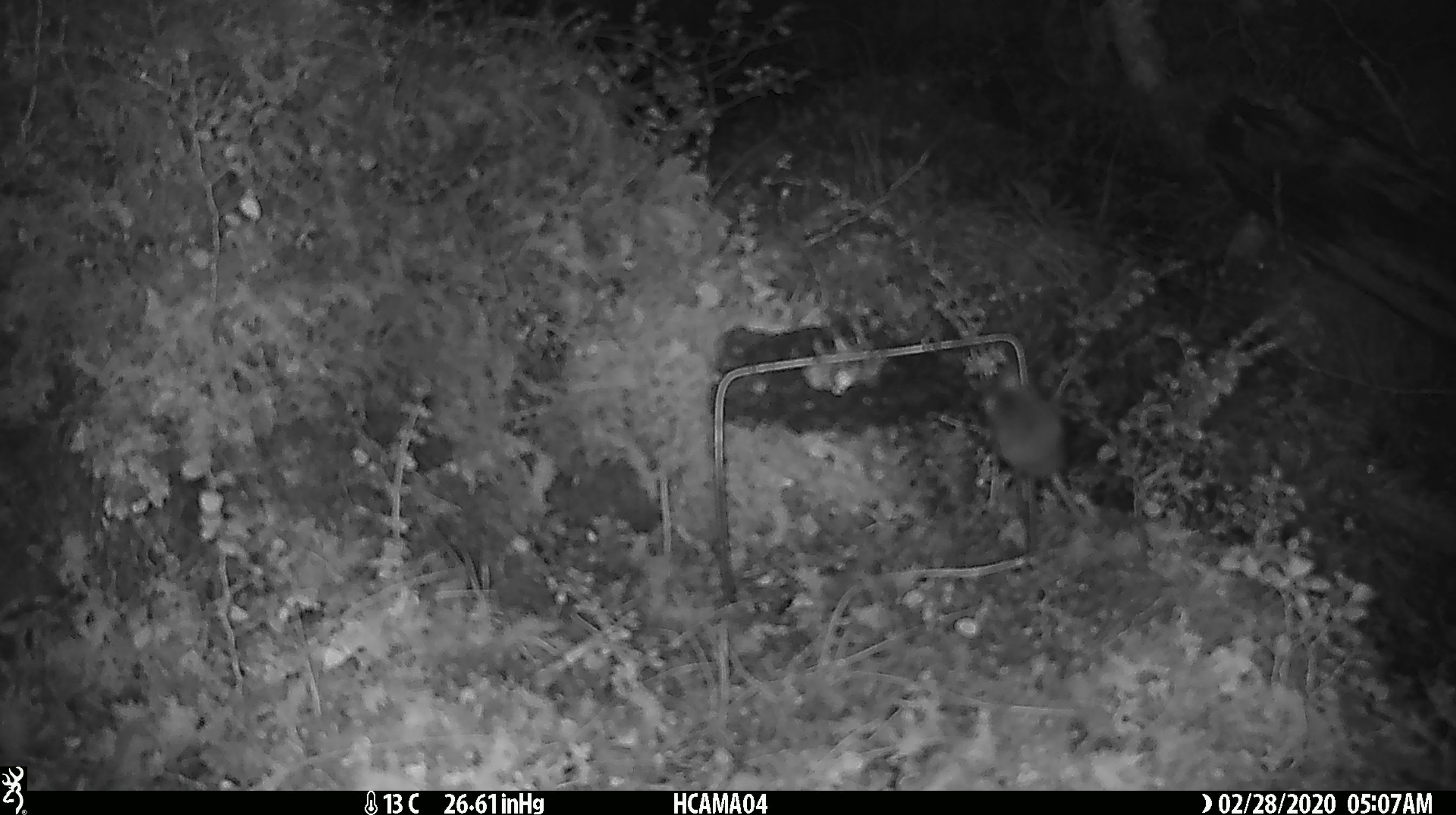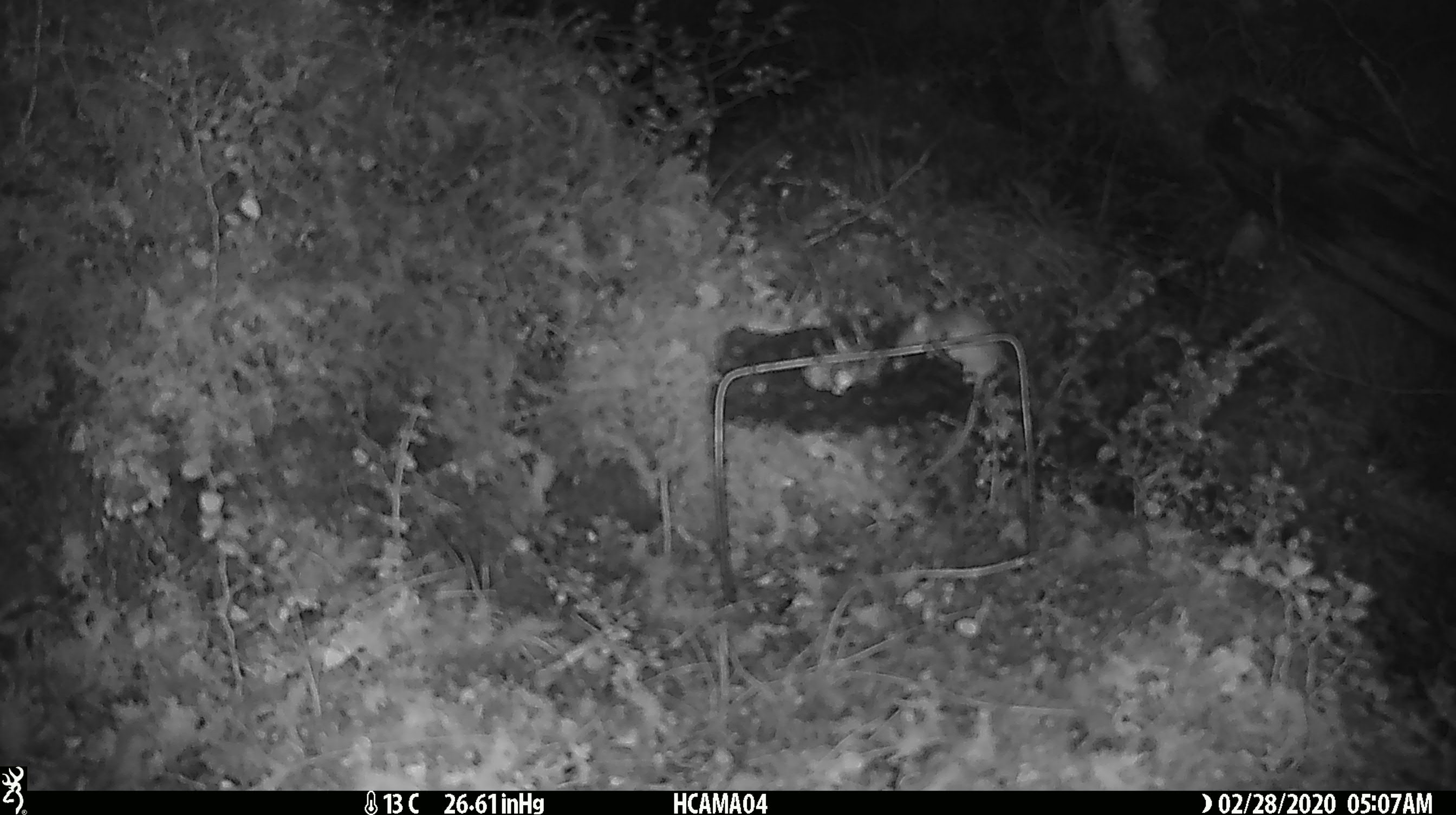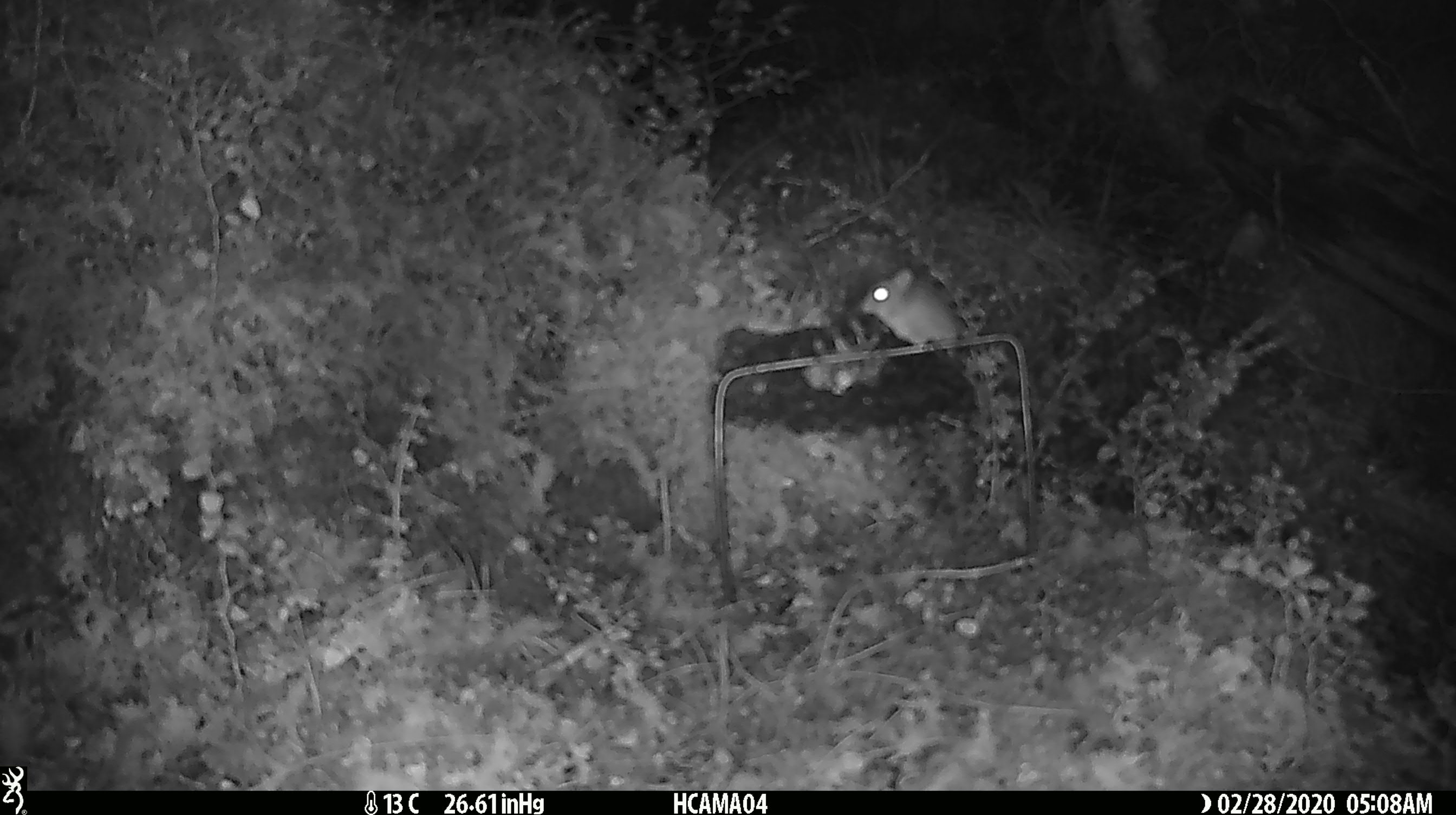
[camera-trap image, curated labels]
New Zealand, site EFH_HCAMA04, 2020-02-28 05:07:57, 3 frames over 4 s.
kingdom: Animalia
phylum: Chordata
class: Mammalia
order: Rodentia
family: Muridae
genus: Mus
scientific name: Mus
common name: mouse